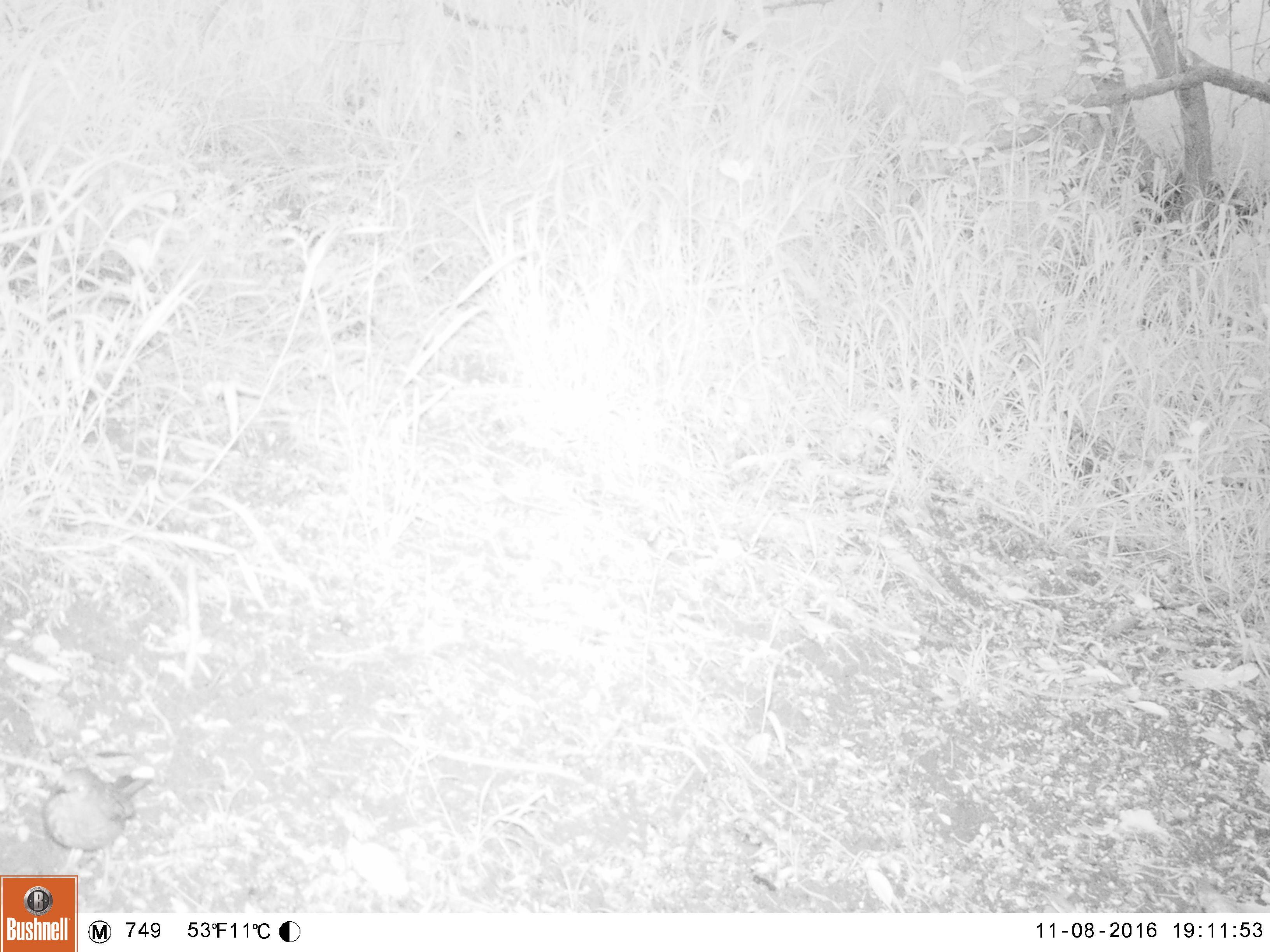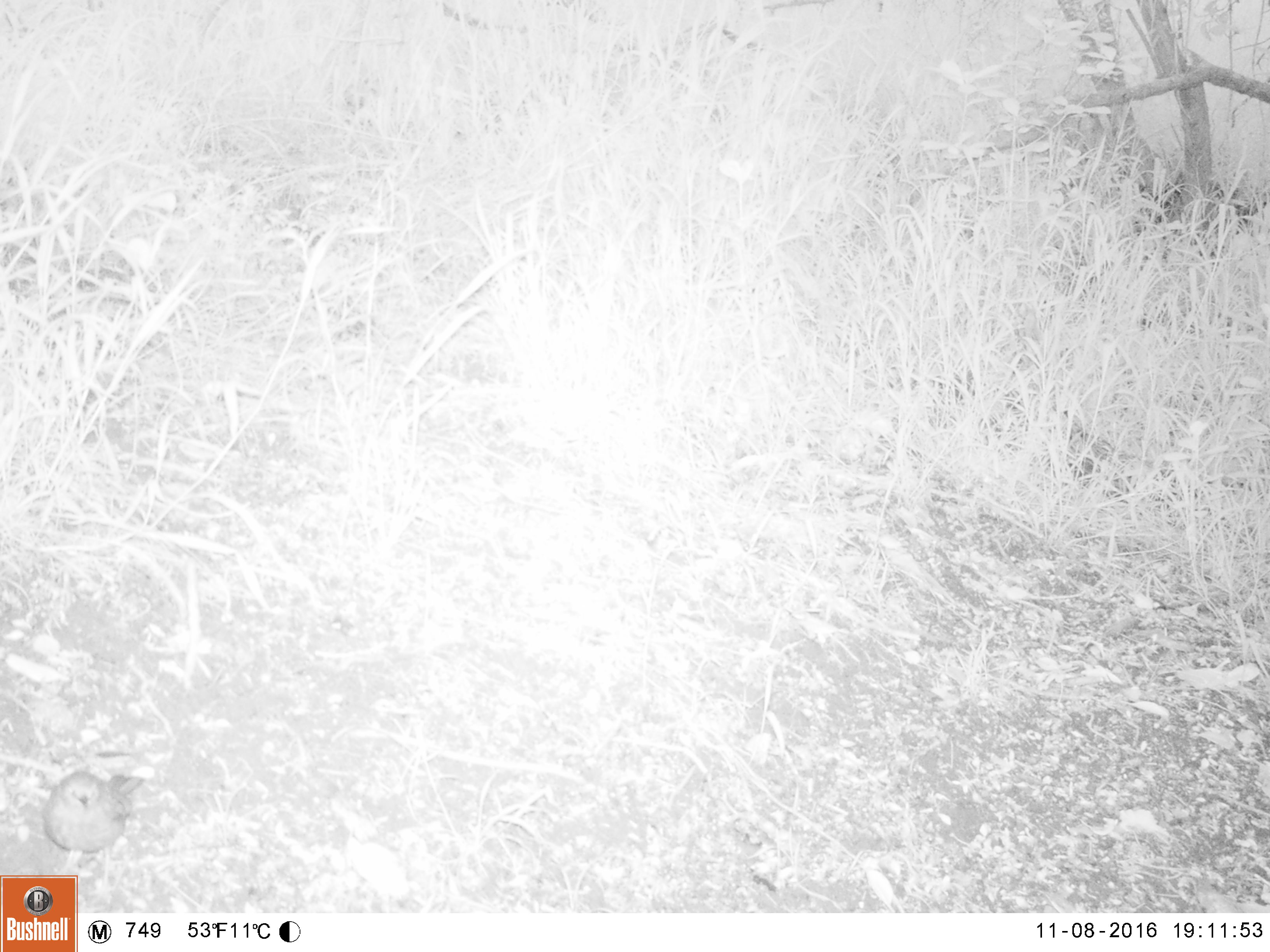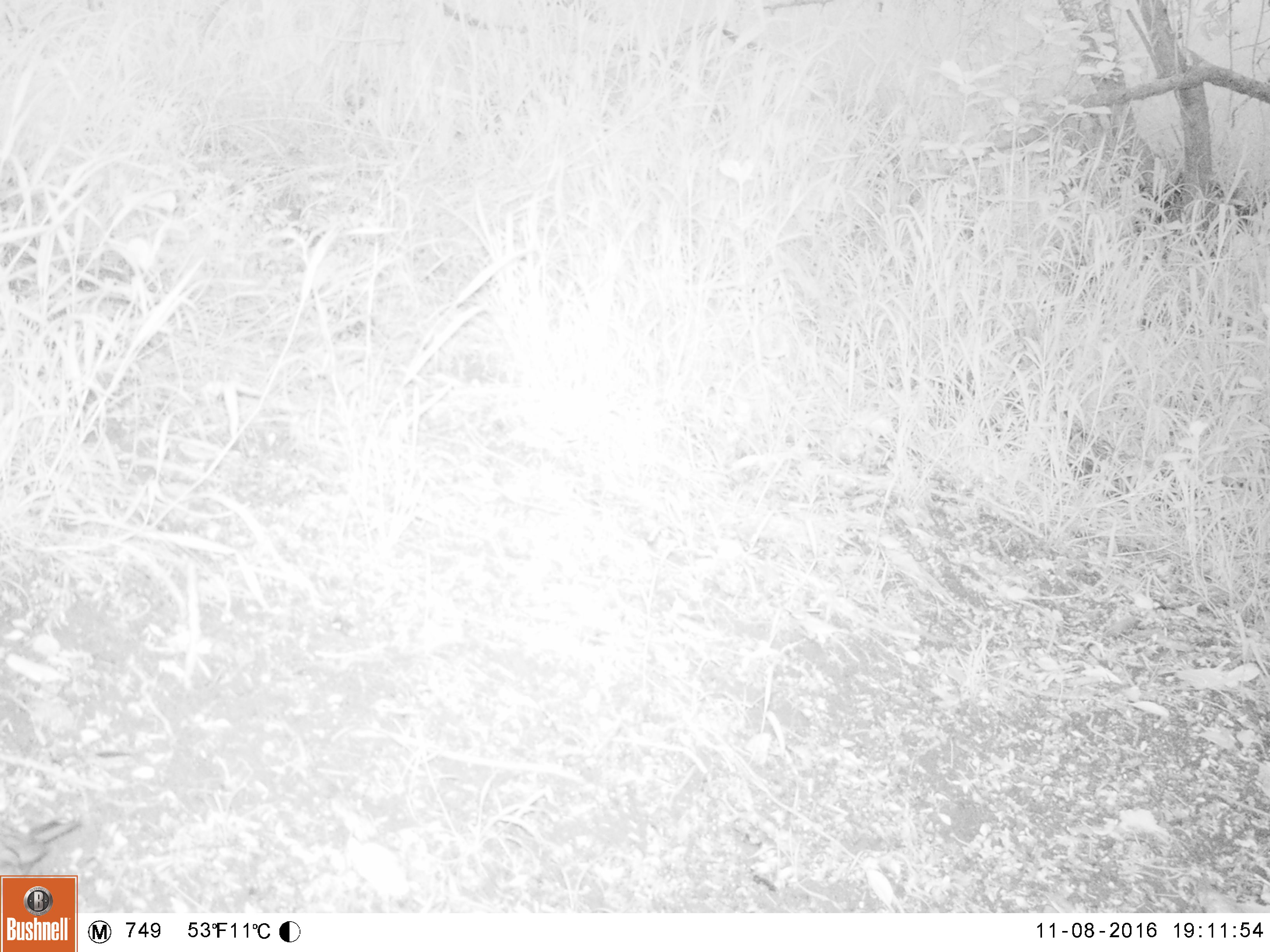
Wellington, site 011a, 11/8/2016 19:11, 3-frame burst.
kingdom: Animalia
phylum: Chordata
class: Aves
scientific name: Aves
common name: bird